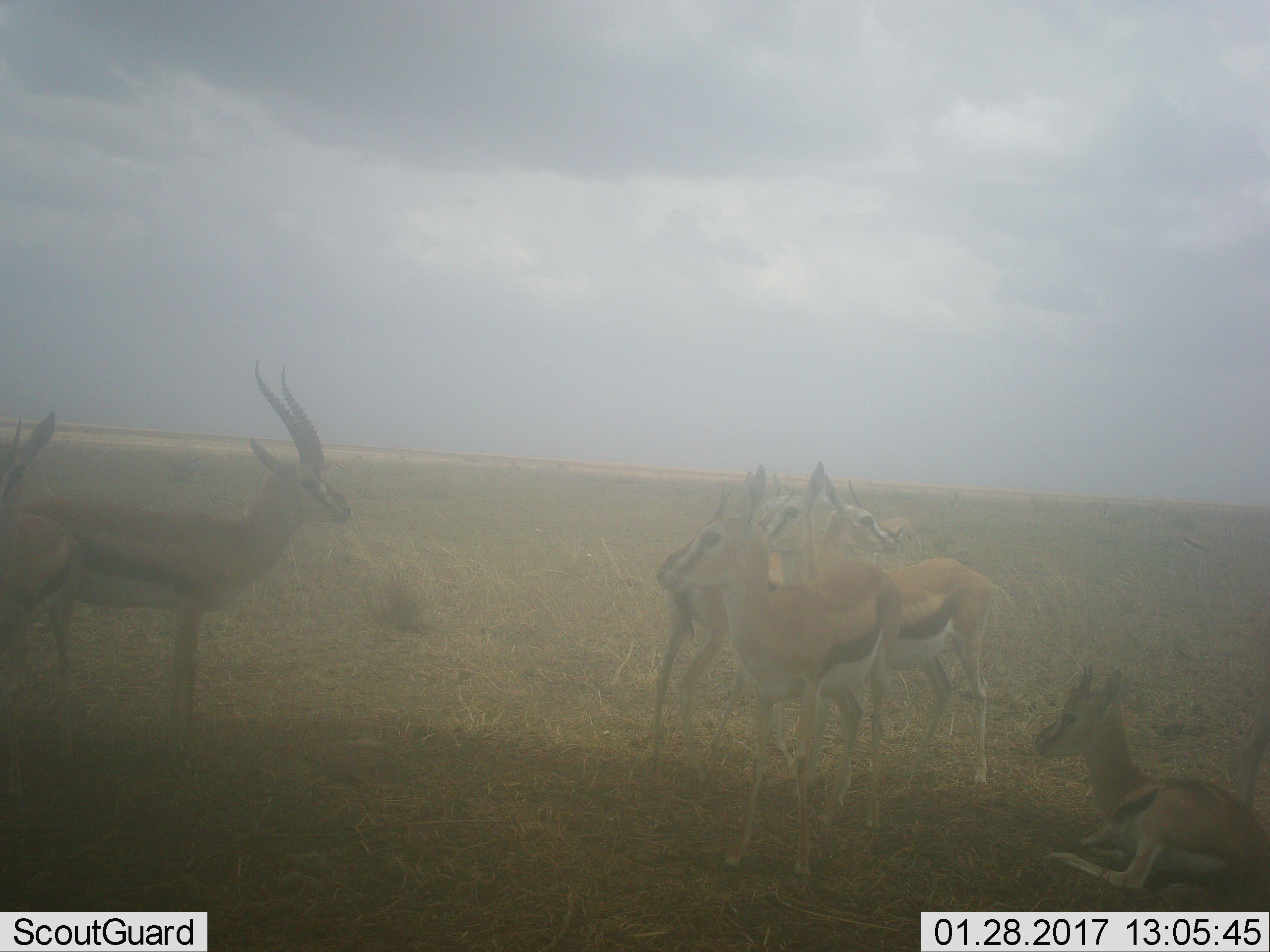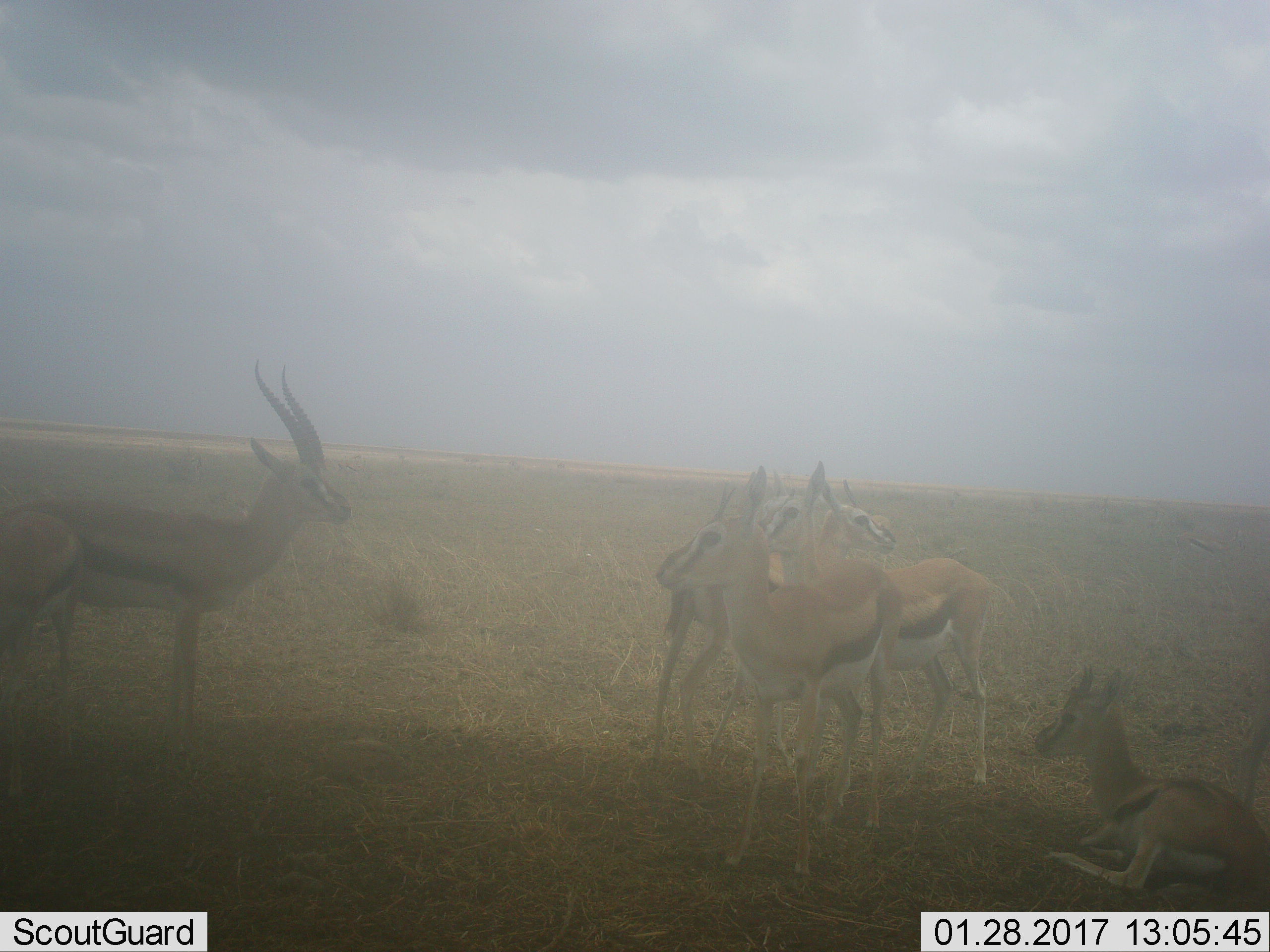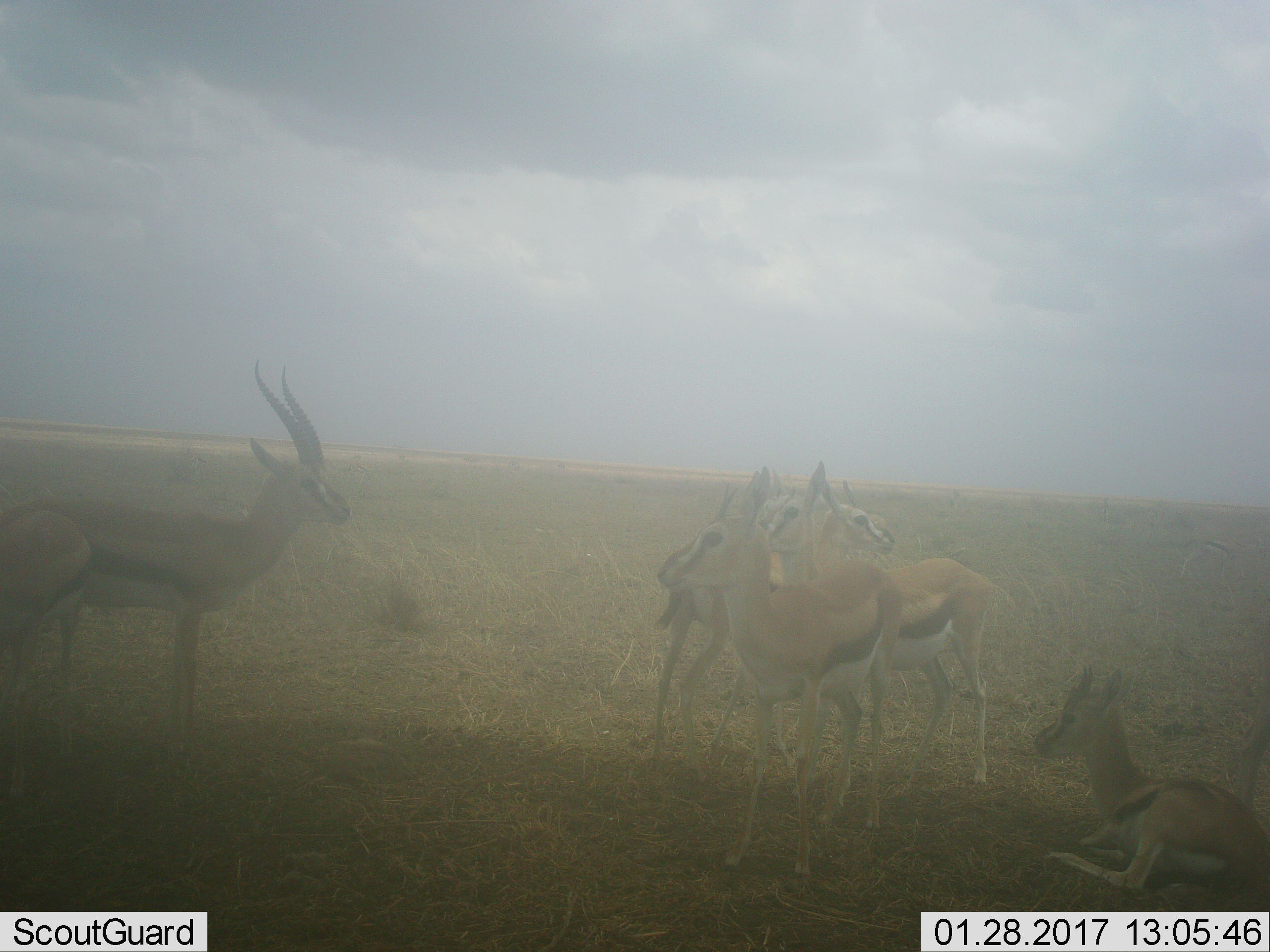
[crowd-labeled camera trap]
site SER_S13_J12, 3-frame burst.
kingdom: Animalia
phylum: Chordata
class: Mammalia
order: Artiodactyla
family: Bovidae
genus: Eudorcas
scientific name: Eudorcas thomsonii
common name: thomson's gazelle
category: gazellethomsons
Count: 7.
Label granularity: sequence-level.